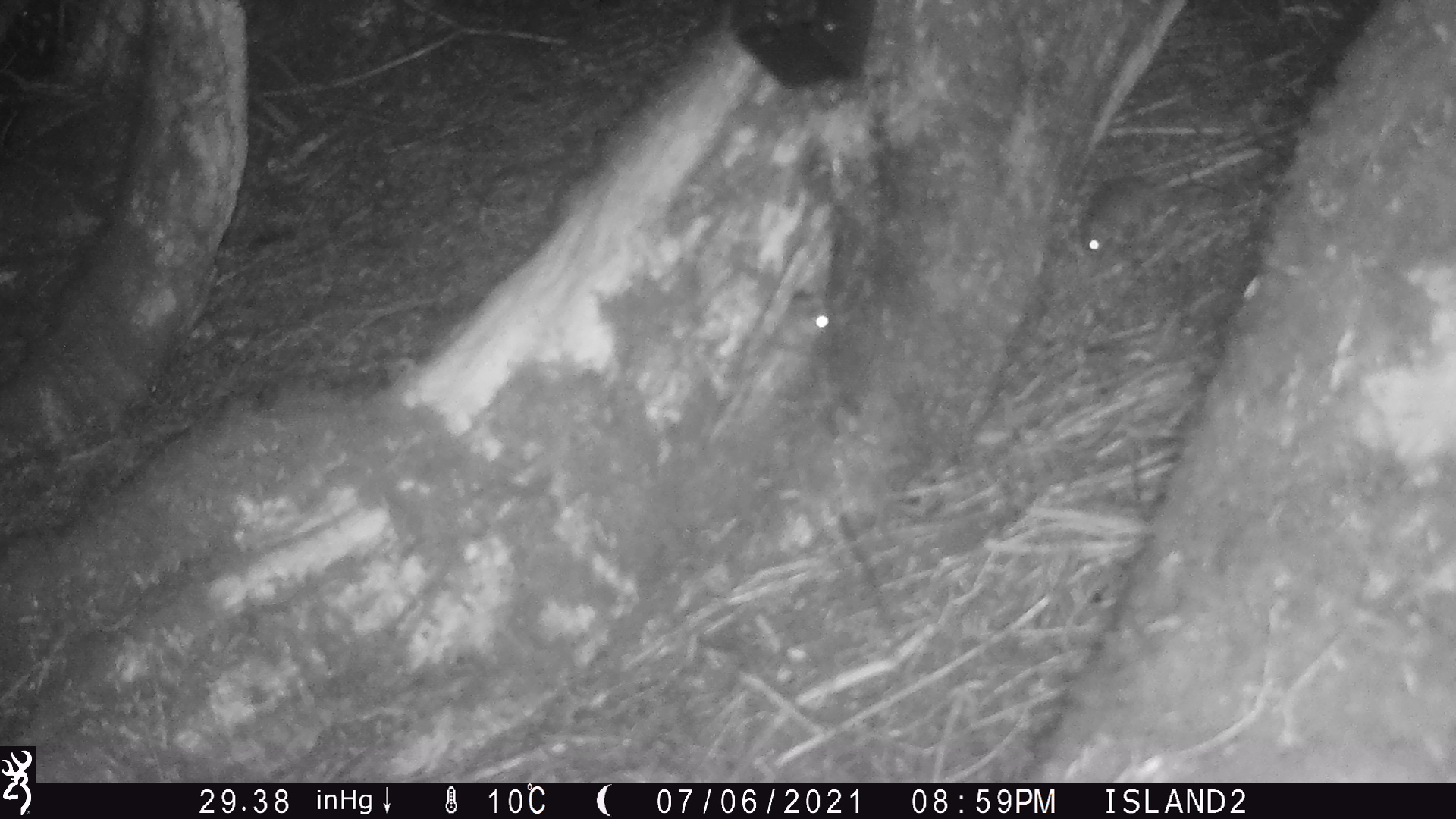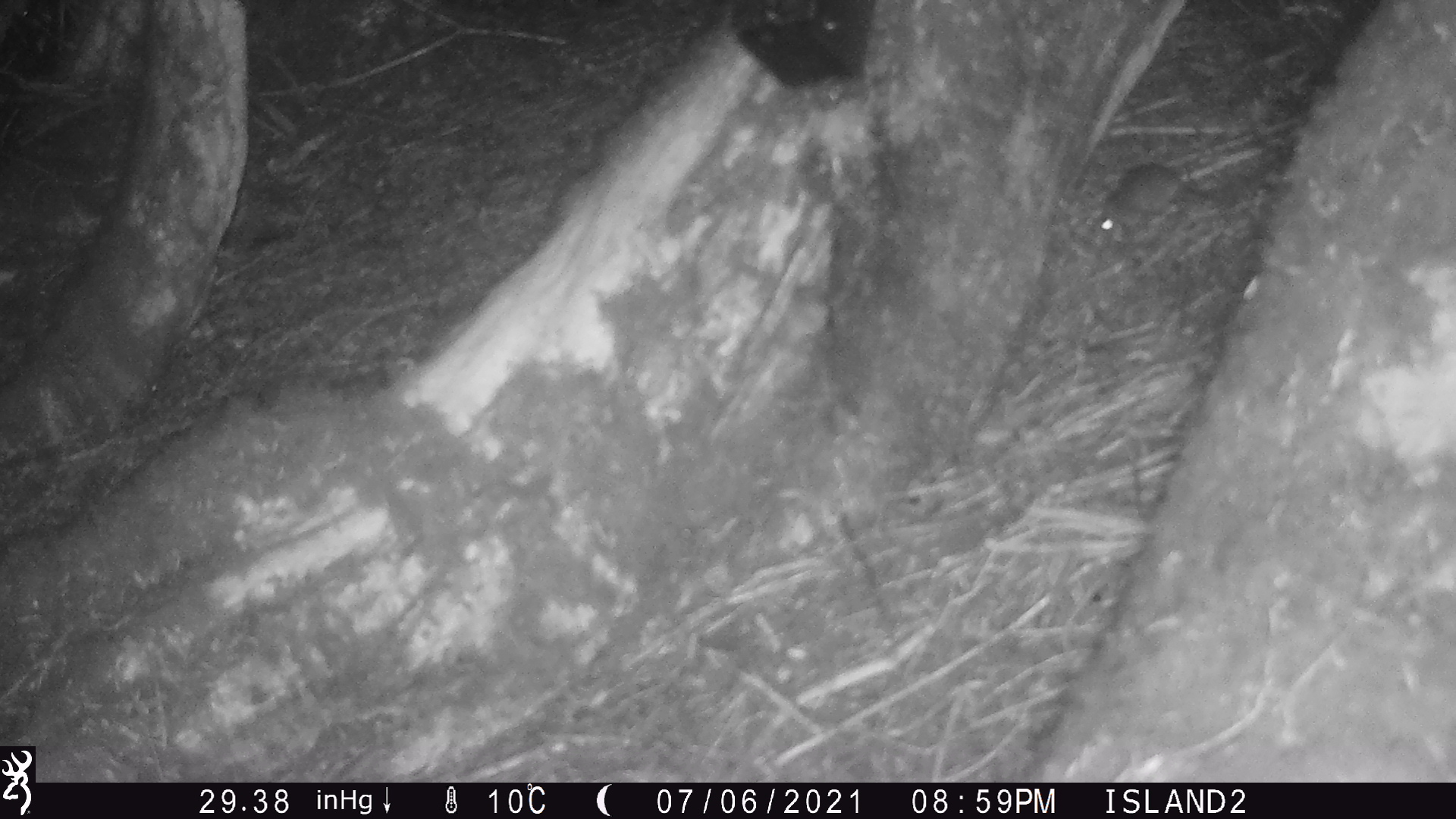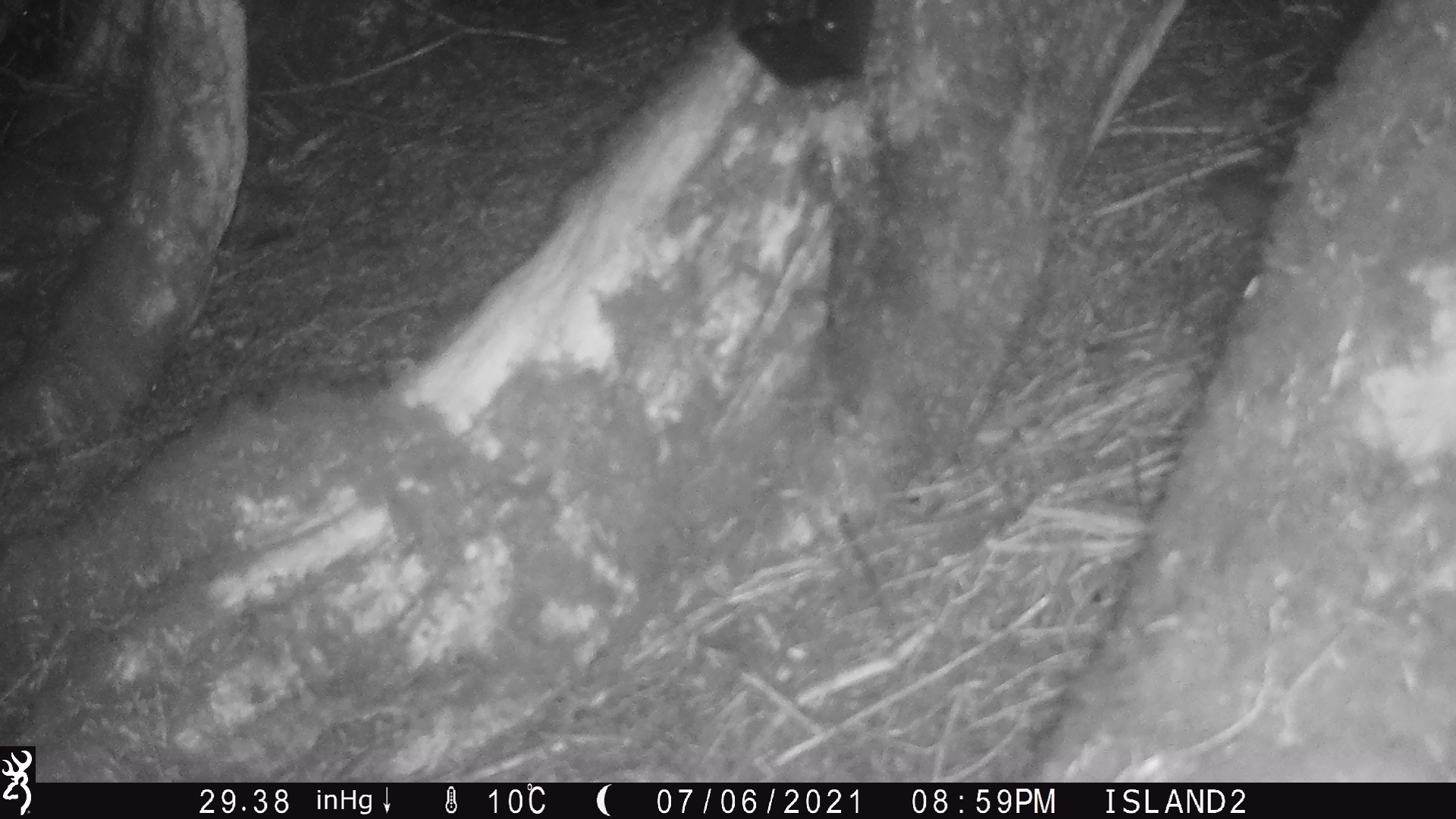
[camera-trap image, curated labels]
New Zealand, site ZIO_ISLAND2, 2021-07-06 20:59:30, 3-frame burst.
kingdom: Animalia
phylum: Chordata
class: Mammalia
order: Rodentia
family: Muridae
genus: Rattus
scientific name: Rattus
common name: rat